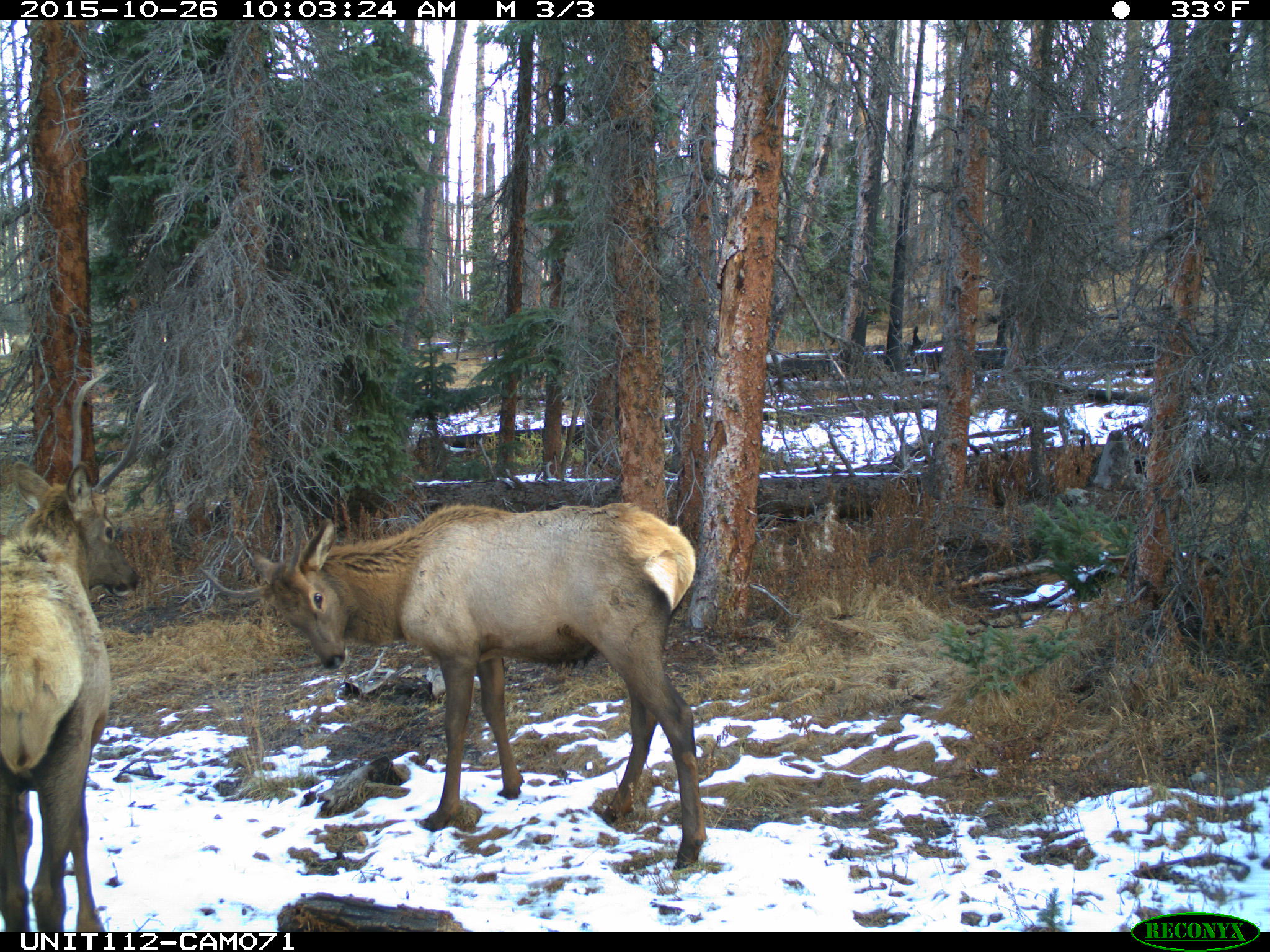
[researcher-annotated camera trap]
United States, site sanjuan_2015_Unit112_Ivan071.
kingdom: Animalia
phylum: Chordata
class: Mammalia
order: Artiodactyla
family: Cervidae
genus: Cervus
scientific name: Cervus elaphus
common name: red deer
Cervus elaphus (red deer).